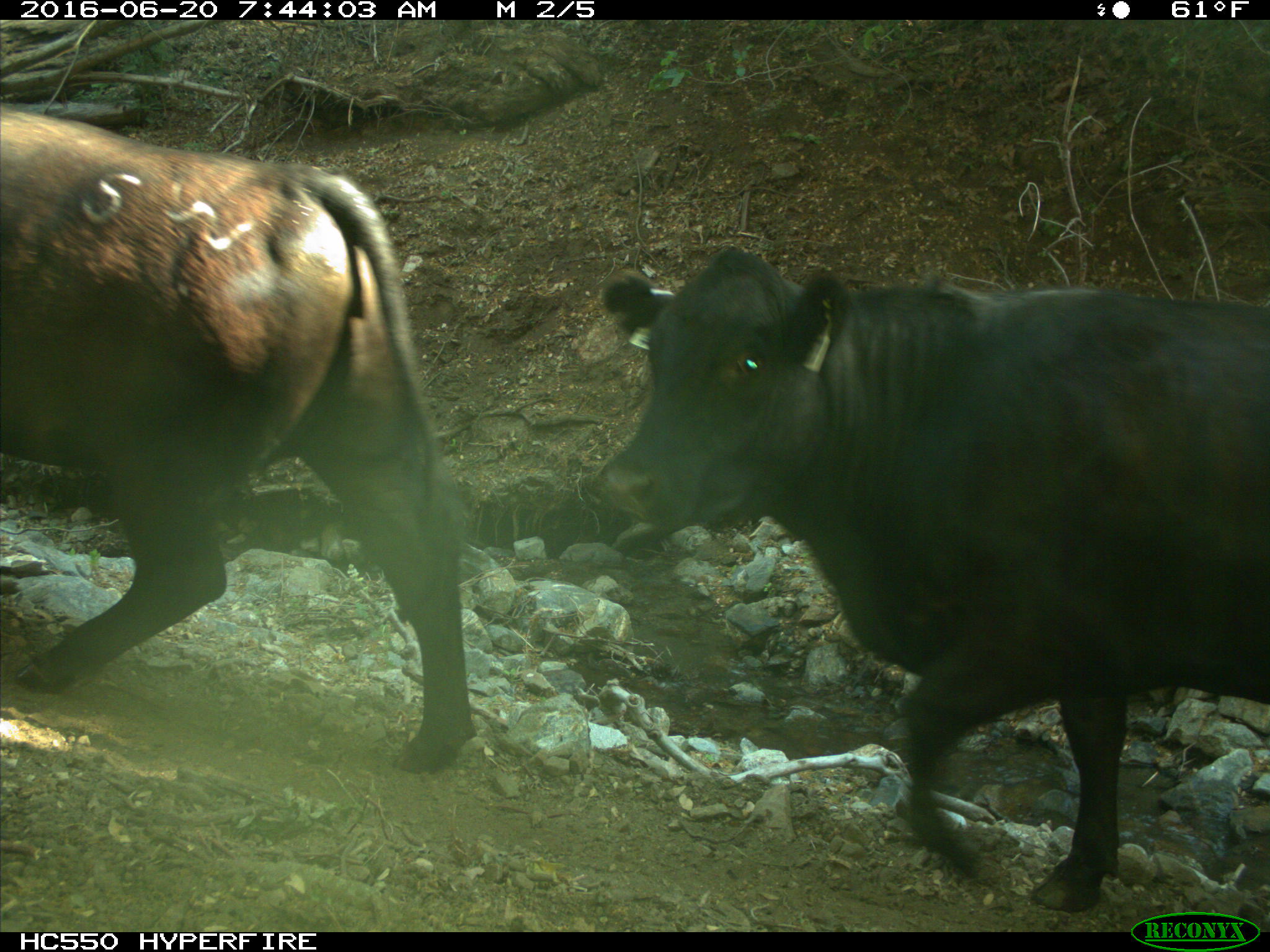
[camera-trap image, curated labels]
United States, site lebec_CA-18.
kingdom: Animalia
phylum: Chordata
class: Mammalia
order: Artiodactyla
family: Bovidae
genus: Bos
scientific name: Bos taurus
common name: domestic cow